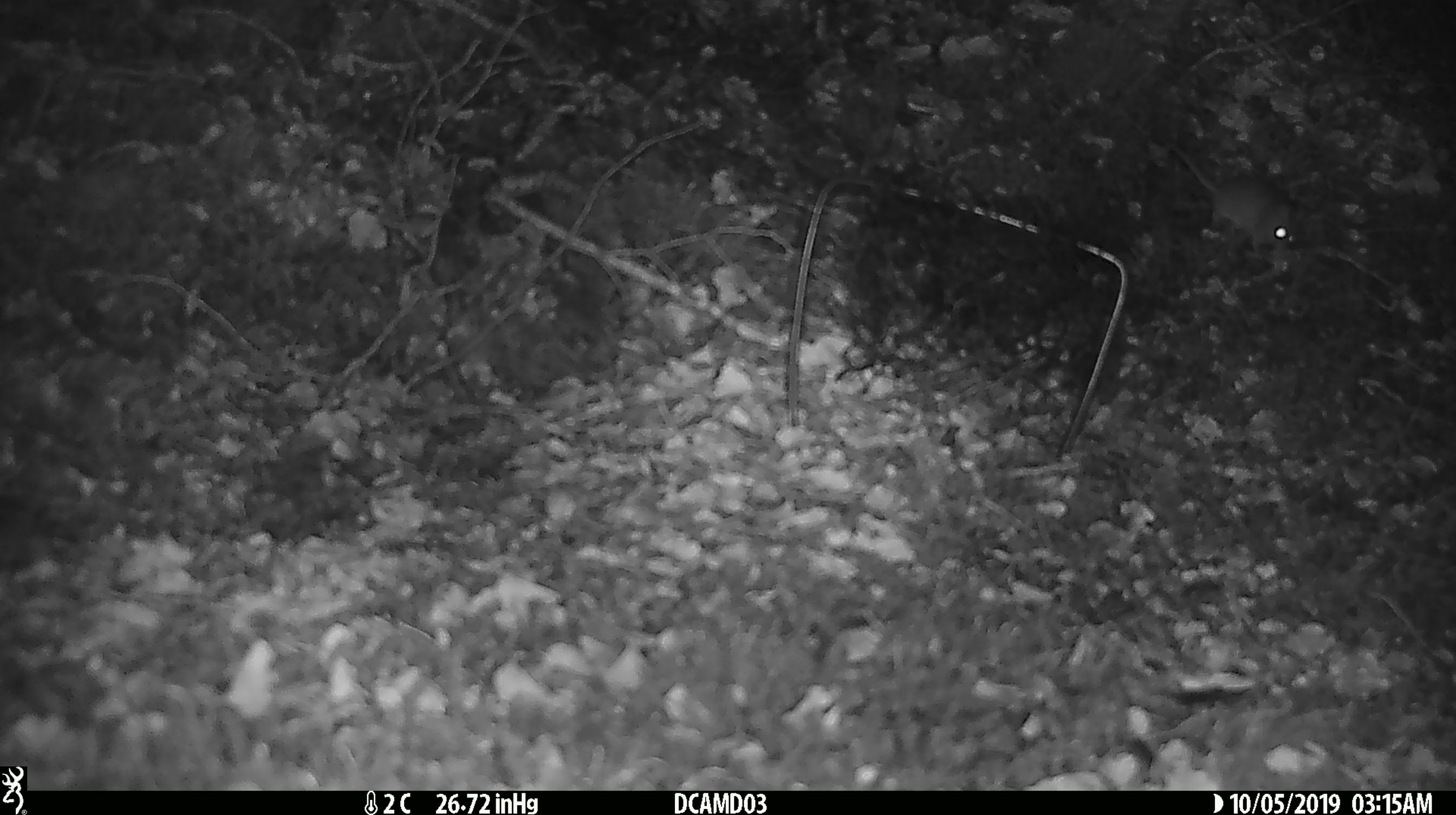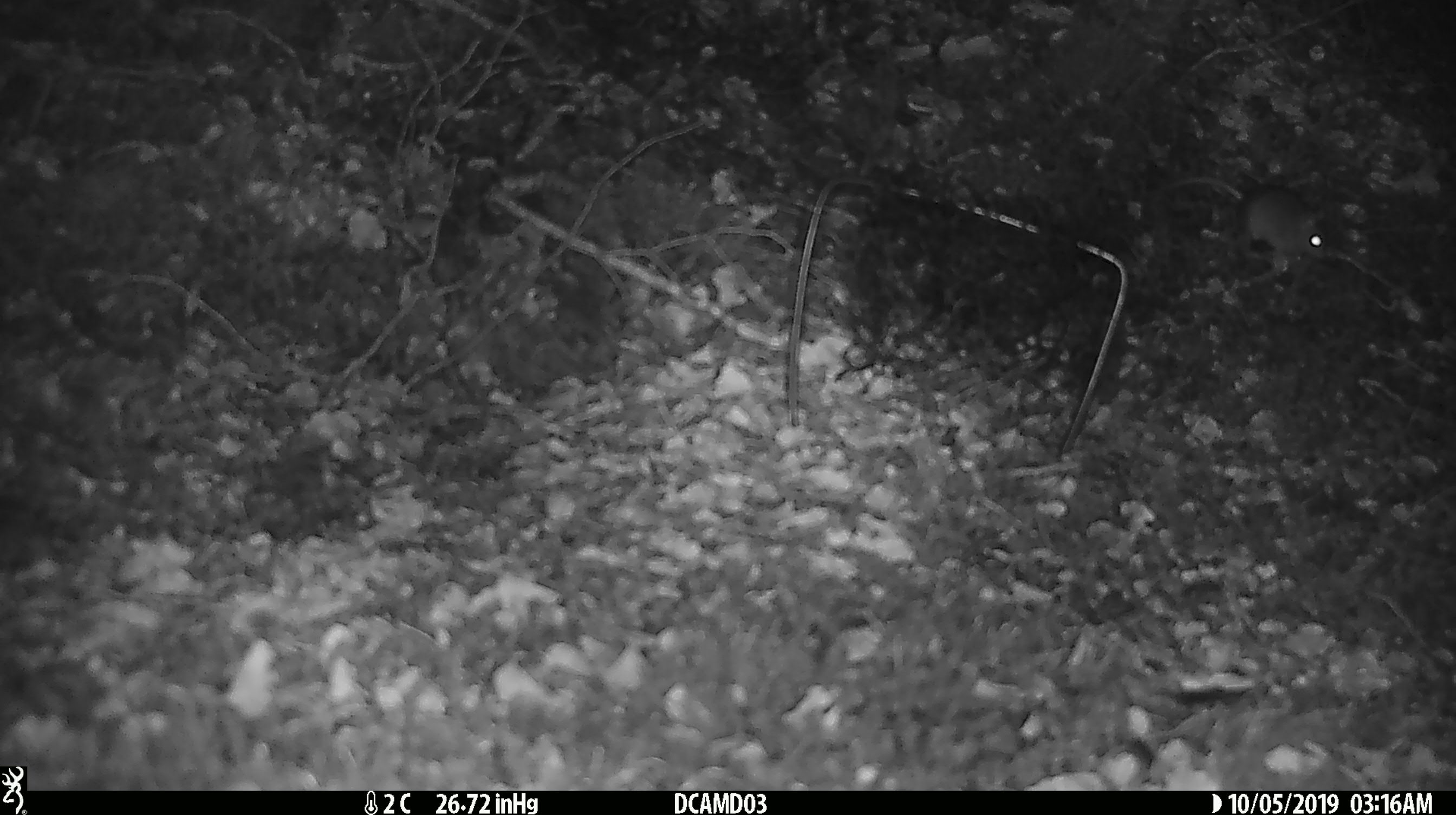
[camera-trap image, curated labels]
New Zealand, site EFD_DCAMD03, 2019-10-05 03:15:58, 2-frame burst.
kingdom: Animalia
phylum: Chordata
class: Mammalia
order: Rodentia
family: Muridae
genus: Mus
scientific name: Mus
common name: mouse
Mouse (Mus).